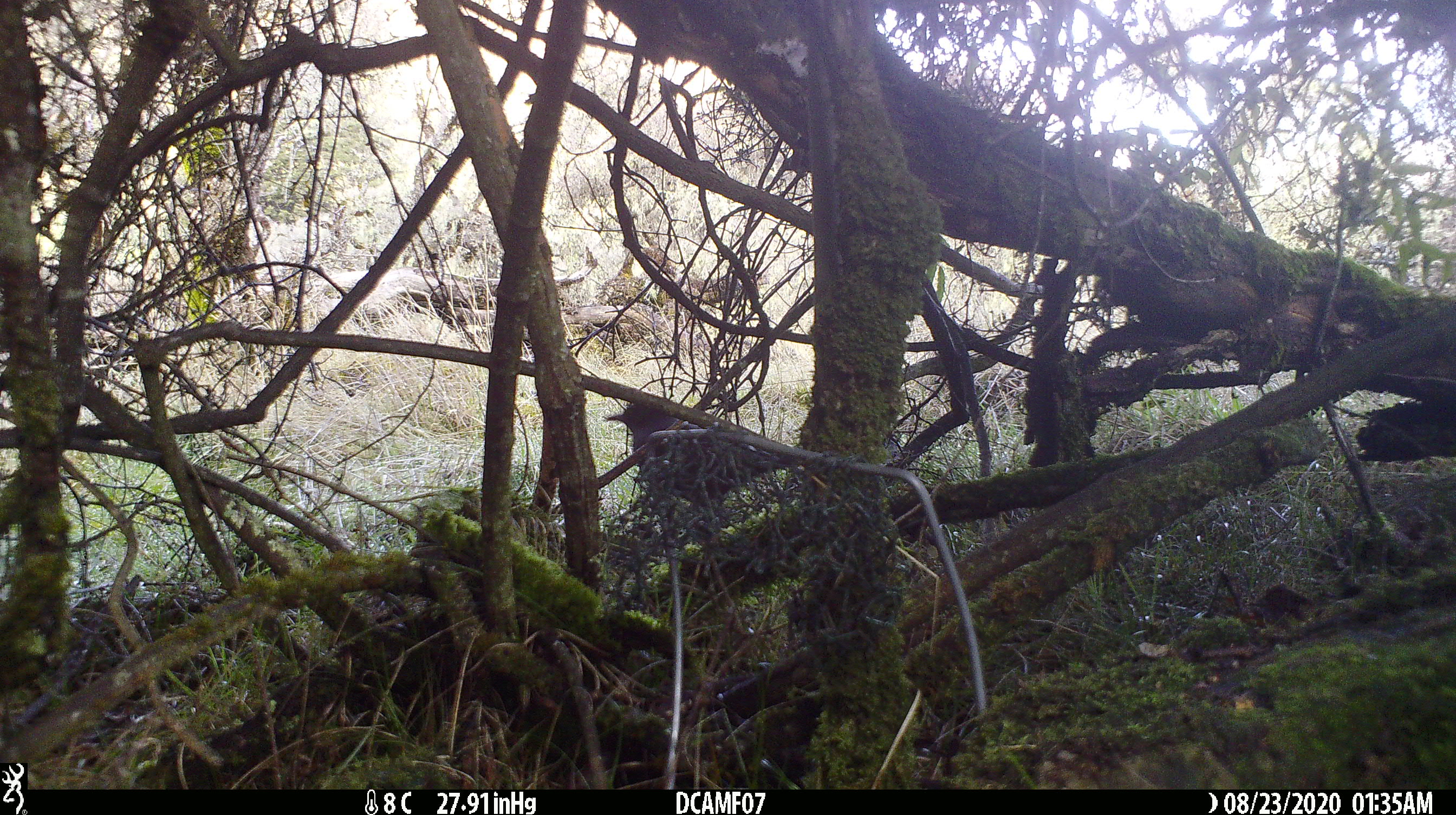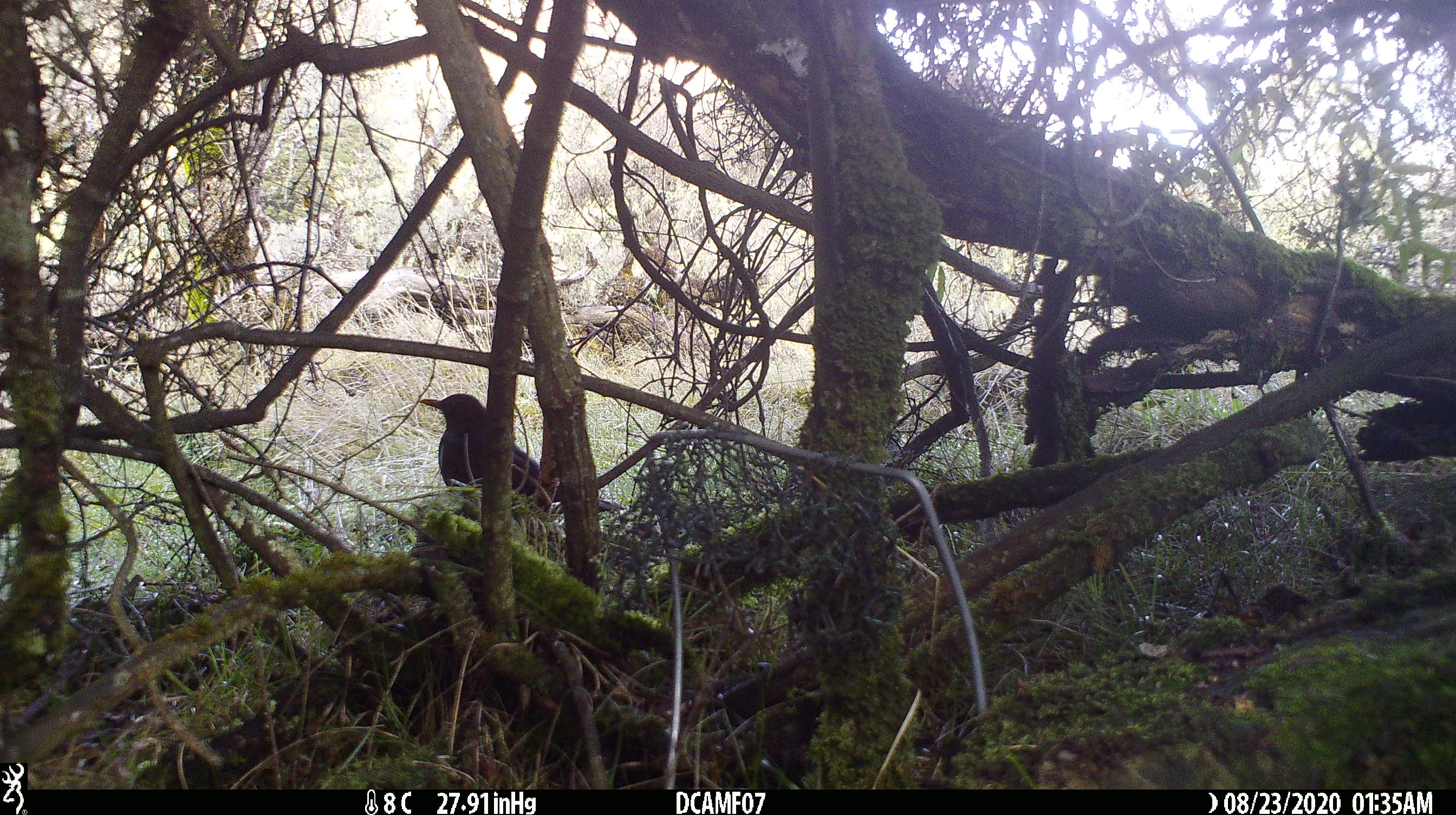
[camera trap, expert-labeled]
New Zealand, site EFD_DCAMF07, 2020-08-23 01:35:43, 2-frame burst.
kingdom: Animalia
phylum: Chordata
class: Aves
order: Passeriformes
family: Turdidae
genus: Turdus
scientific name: Turdus merula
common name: eurasian blackbird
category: blackbird